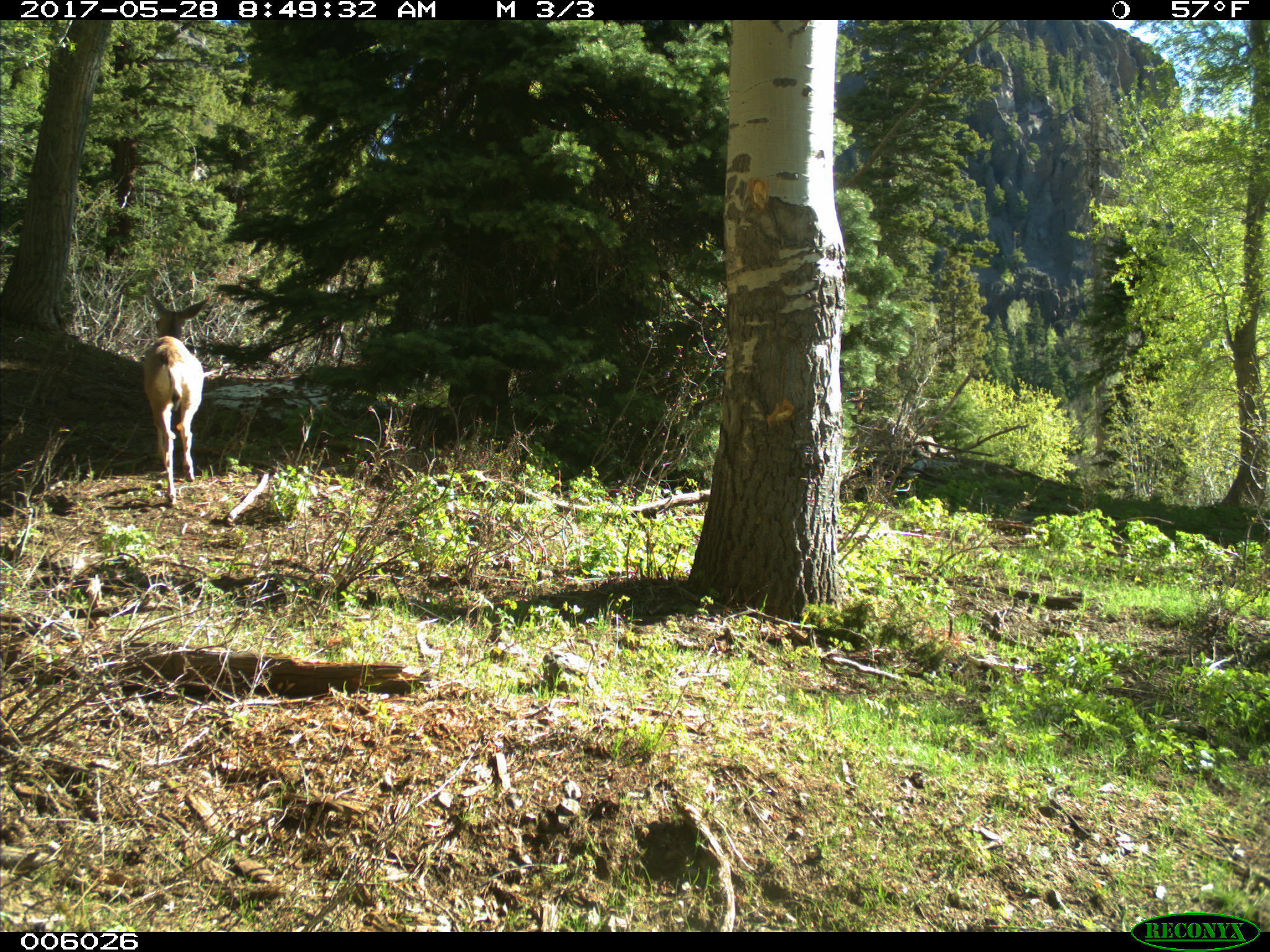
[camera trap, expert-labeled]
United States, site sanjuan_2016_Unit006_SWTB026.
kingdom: Animalia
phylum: Chordata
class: Mammalia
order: Artiodactyla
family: Cervidae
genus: Odocoileus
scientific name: Odocoileus hemionus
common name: mule deer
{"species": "Odocoileus hemionus (mule deer)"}